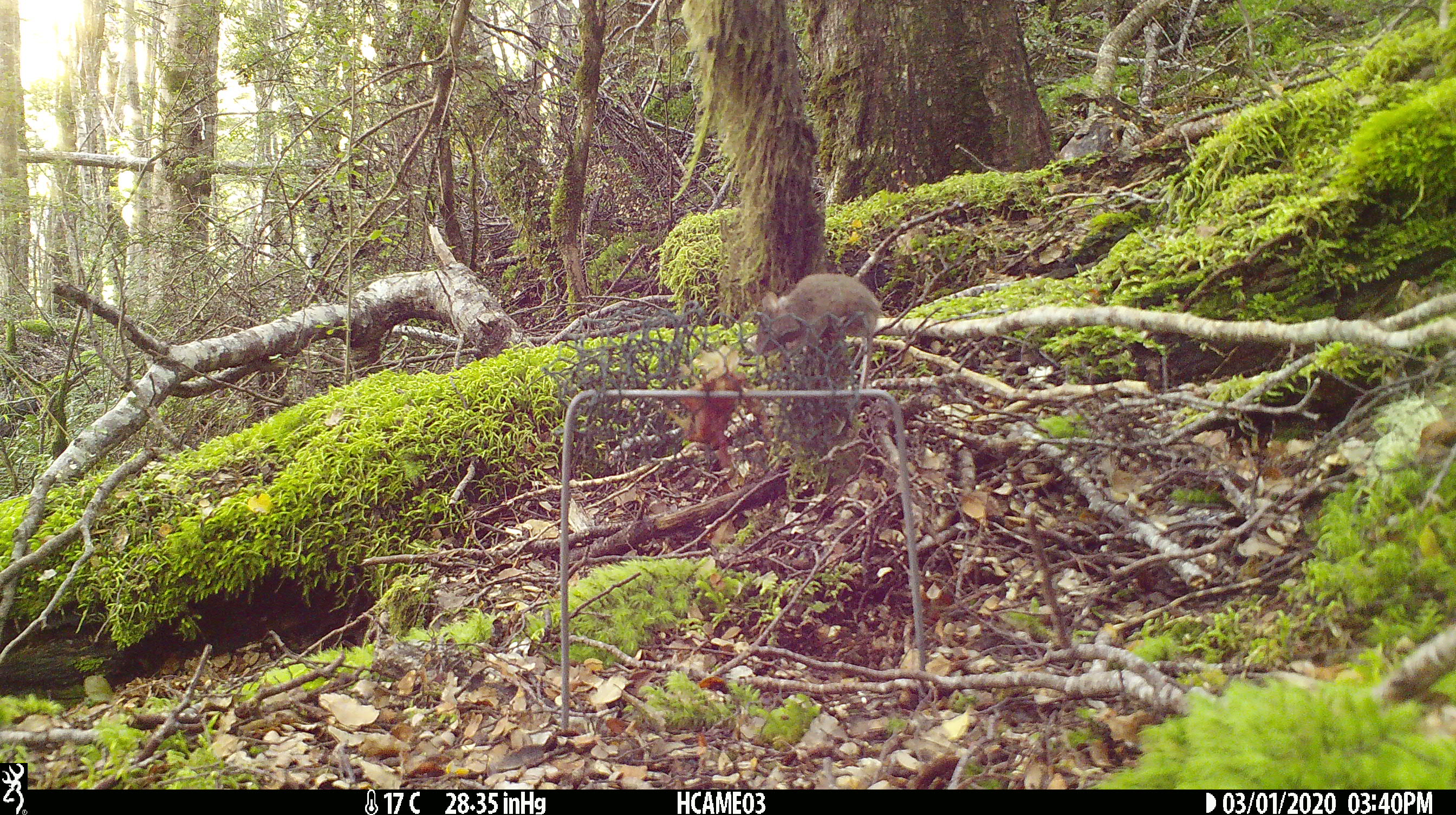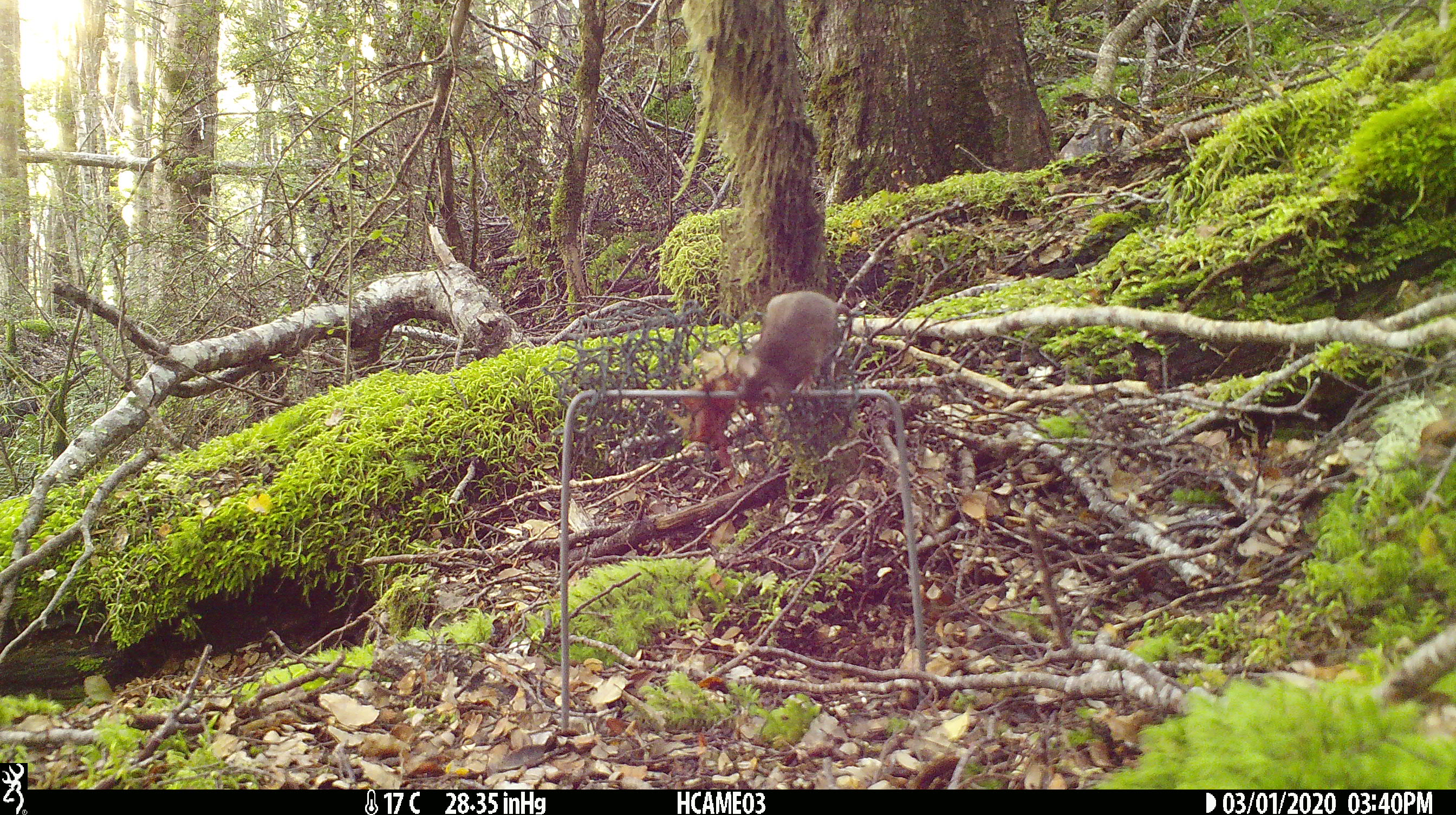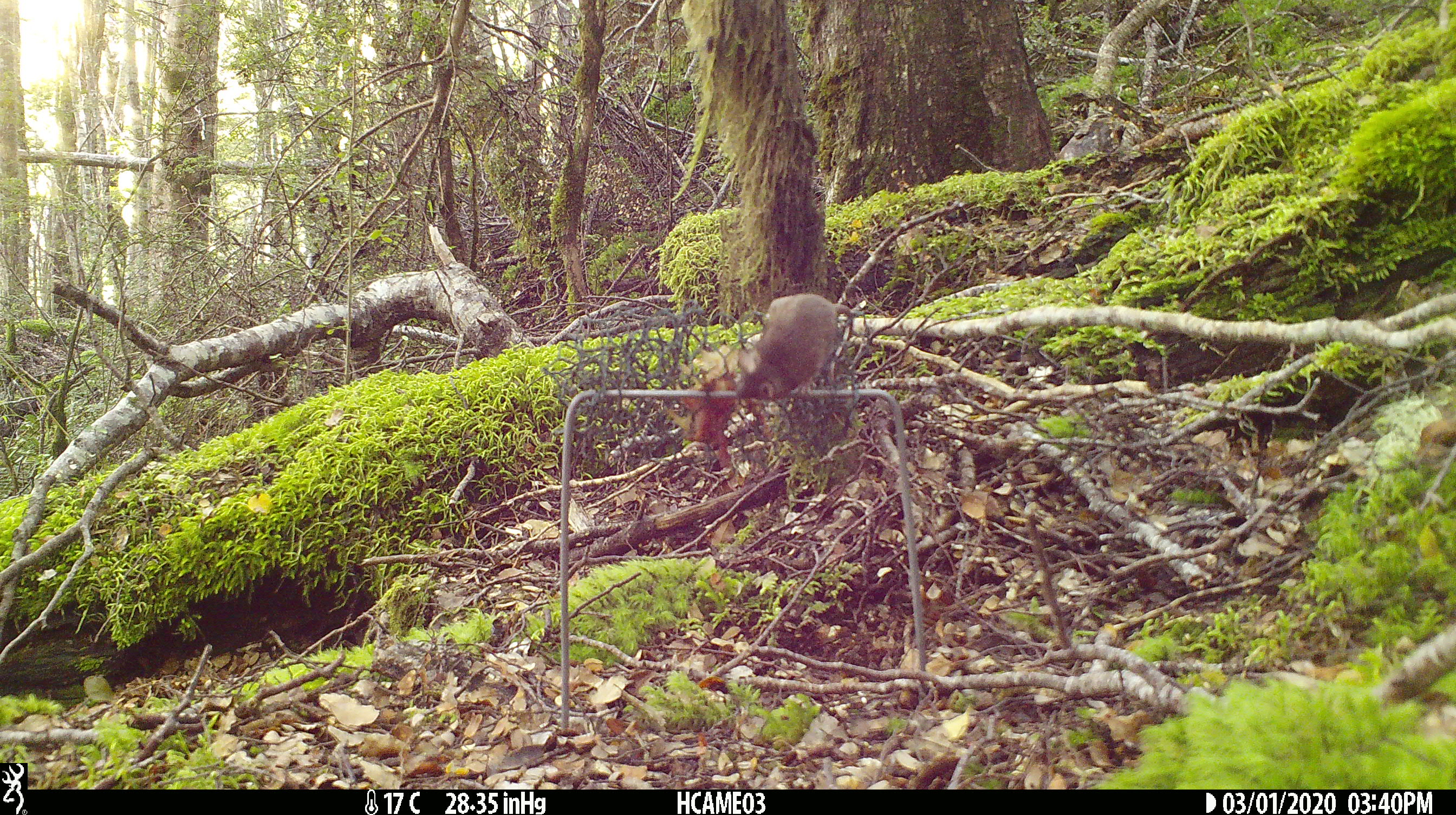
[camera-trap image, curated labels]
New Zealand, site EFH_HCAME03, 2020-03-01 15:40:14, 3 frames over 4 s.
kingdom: Animalia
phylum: Chordata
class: Mammalia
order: Rodentia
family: Muridae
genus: Mus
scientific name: Mus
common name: mouse